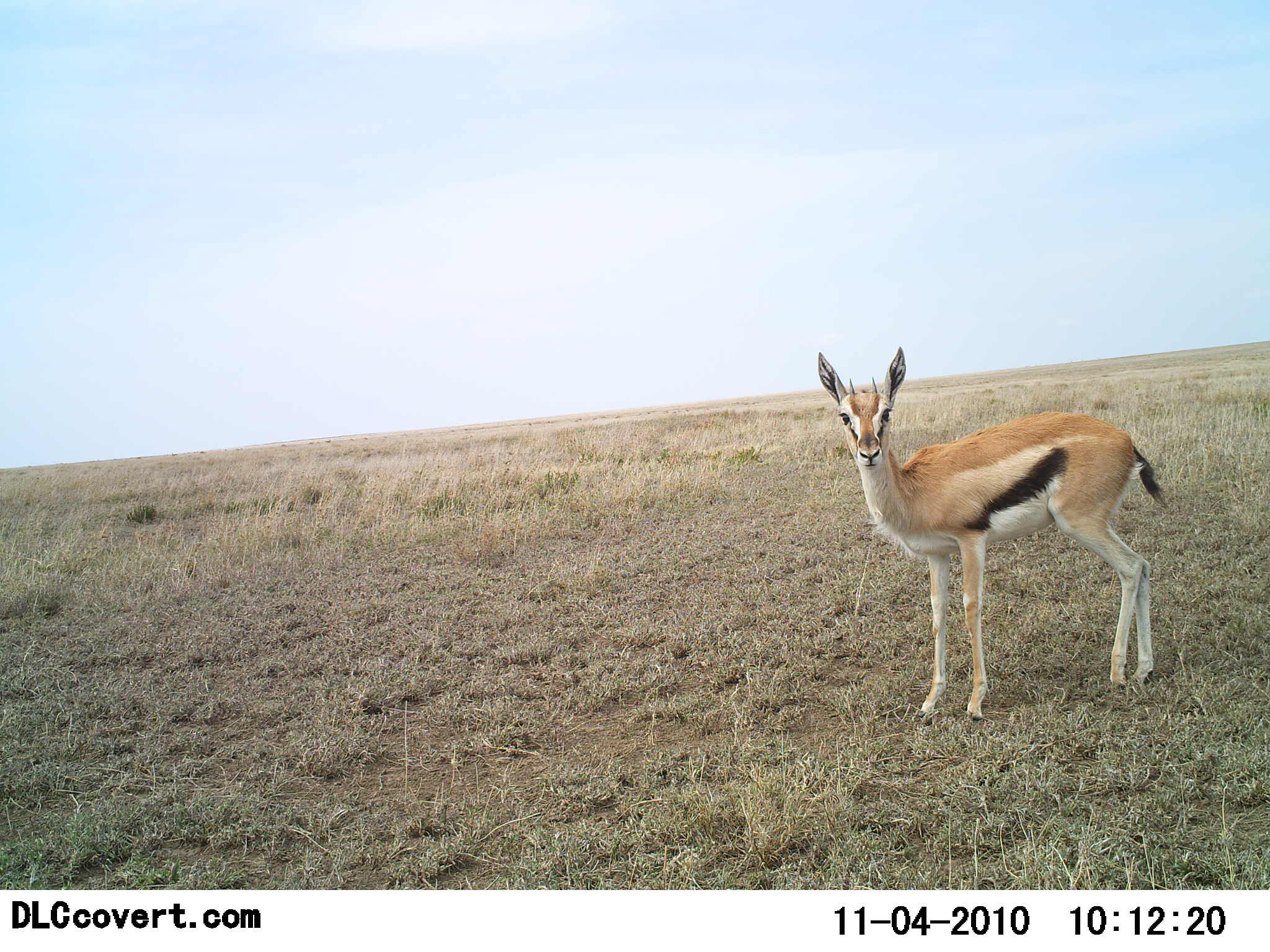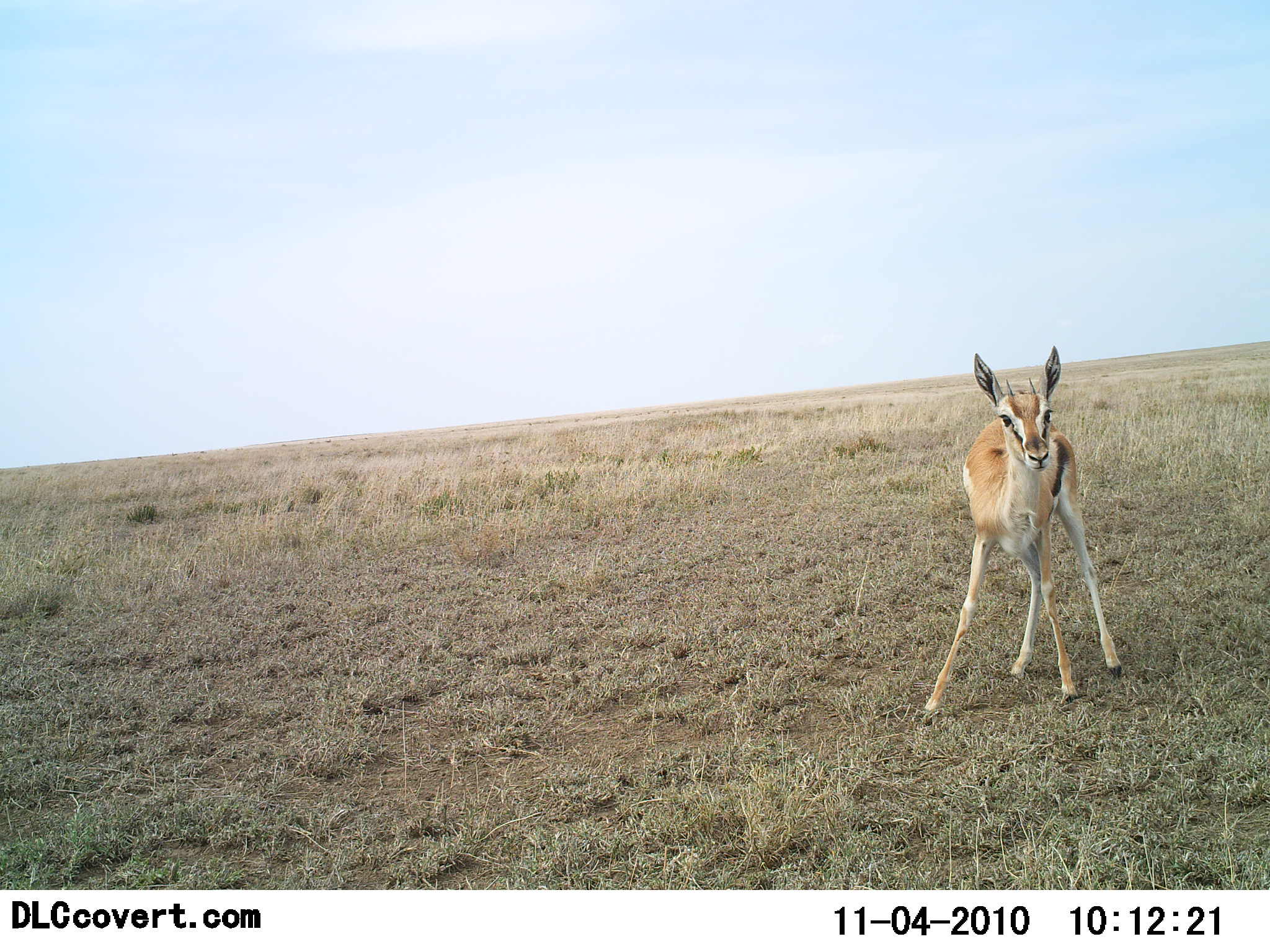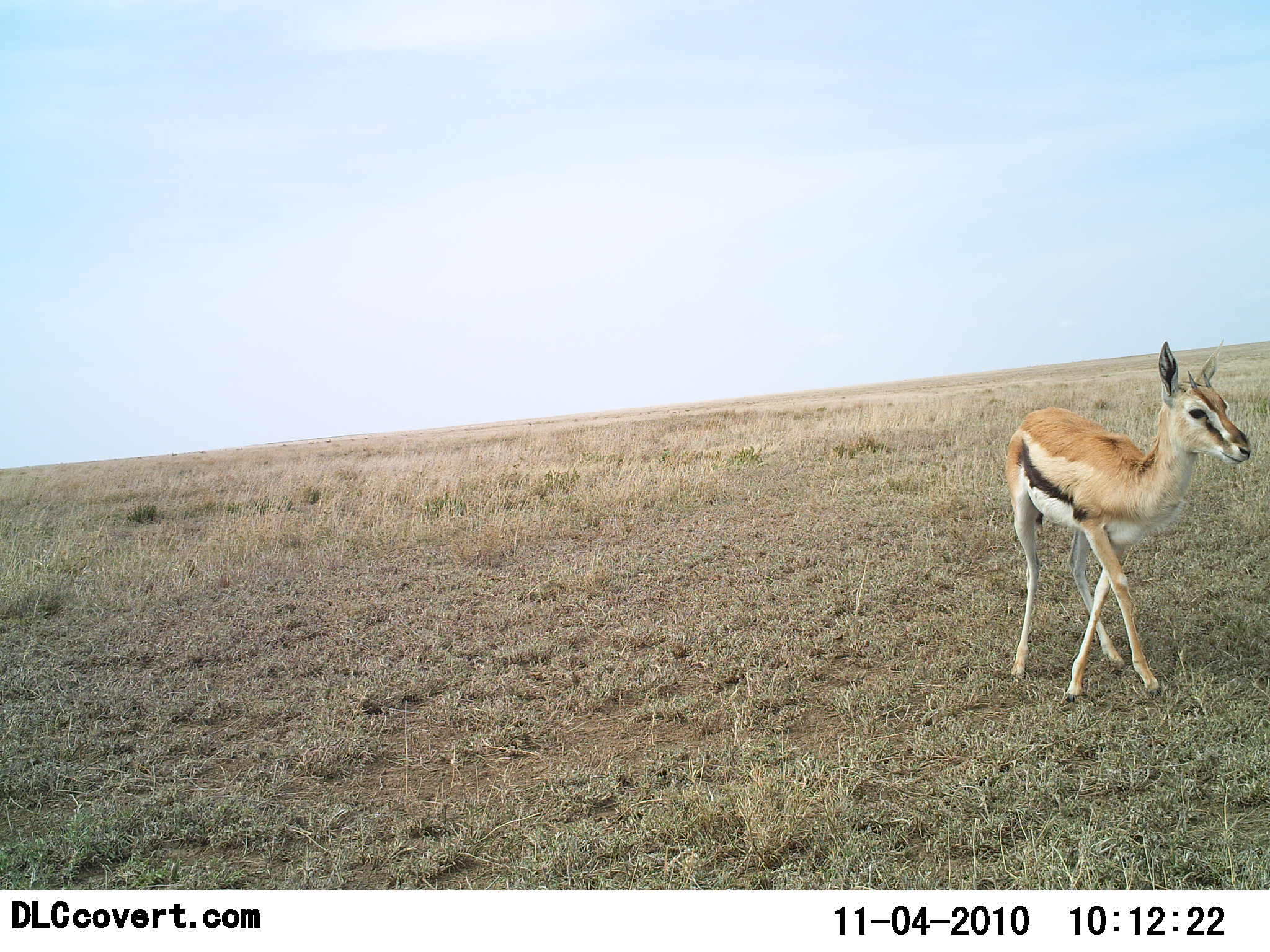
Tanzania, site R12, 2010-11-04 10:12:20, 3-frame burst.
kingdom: Animalia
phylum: Chordata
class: Mammalia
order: Artiodactyla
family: Bovidae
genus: Eudorcas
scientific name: Eudorcas thomsonii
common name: thomson's gazelle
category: gazellethomsons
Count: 1.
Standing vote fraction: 45%.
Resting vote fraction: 0%.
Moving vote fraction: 45%.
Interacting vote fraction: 18%.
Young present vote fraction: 18%.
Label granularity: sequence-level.